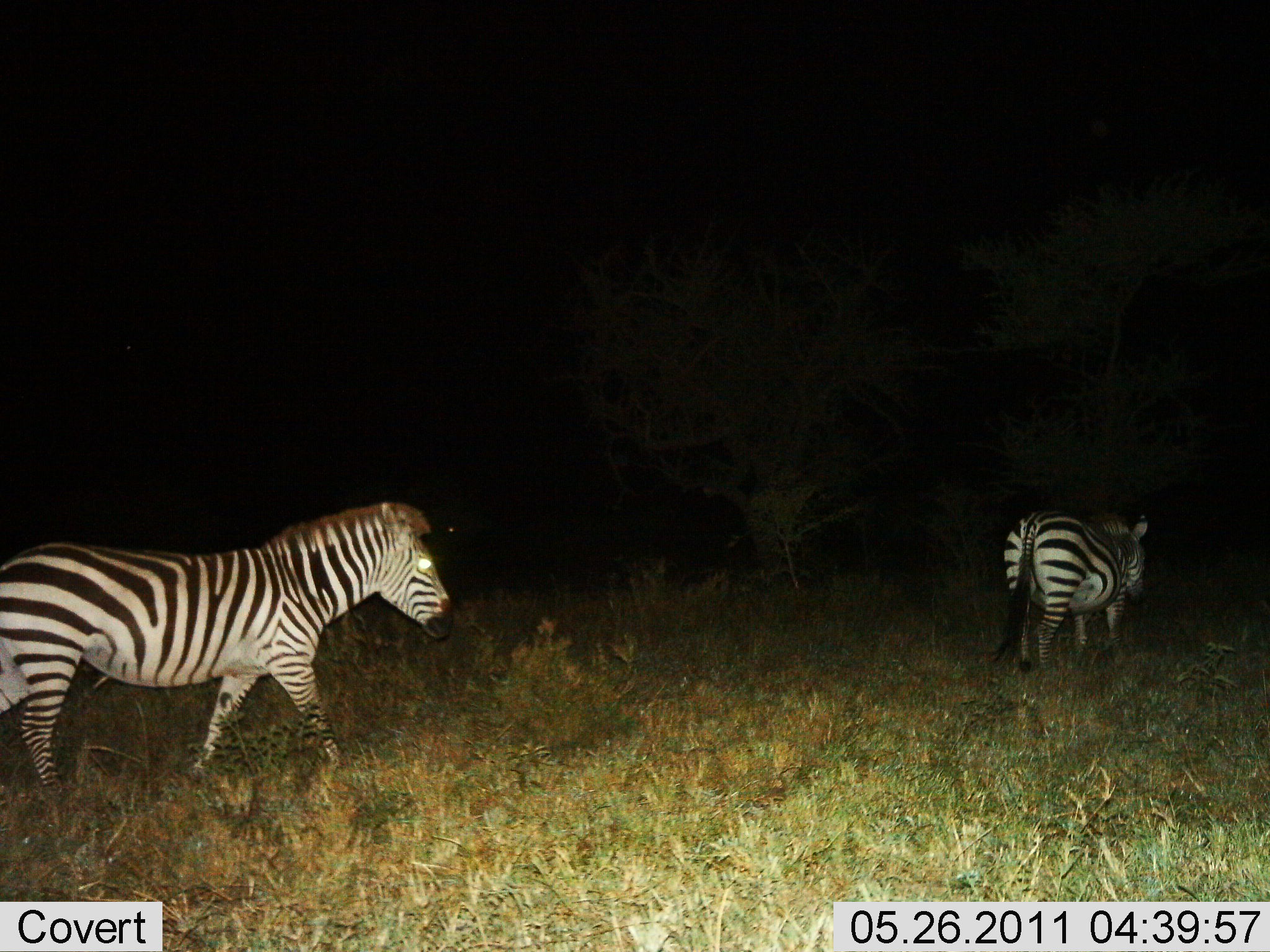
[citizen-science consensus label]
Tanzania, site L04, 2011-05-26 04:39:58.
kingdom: Animalia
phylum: Chordata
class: Mammalia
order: Perissodactyla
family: Equidae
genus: Equus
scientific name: Equus quagga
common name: plains zebra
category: zebra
Zebra (plains zebra) (Equus quagga), count 2. Behavior (volunteer vote fractions): standing 10%, resting 0%, moving 100%, interacting 0%. Young present (vote fraction): 0%. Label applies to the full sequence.